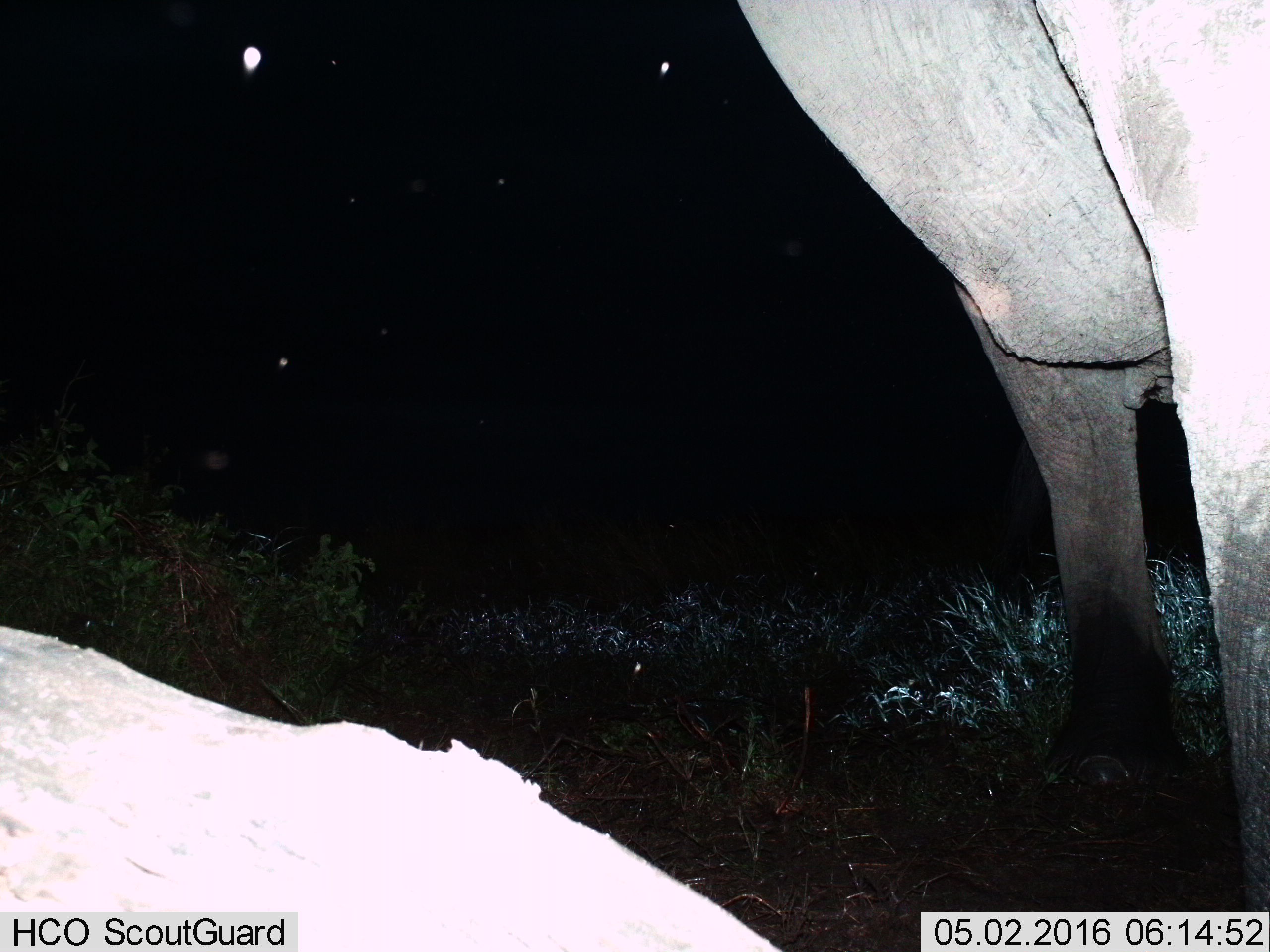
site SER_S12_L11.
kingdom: Animalia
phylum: Chordata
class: Mammalia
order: Proboscidea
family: Elephantidae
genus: Loxodonta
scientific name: Loxodonta africana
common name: african bush elephant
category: elephant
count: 1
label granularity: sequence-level